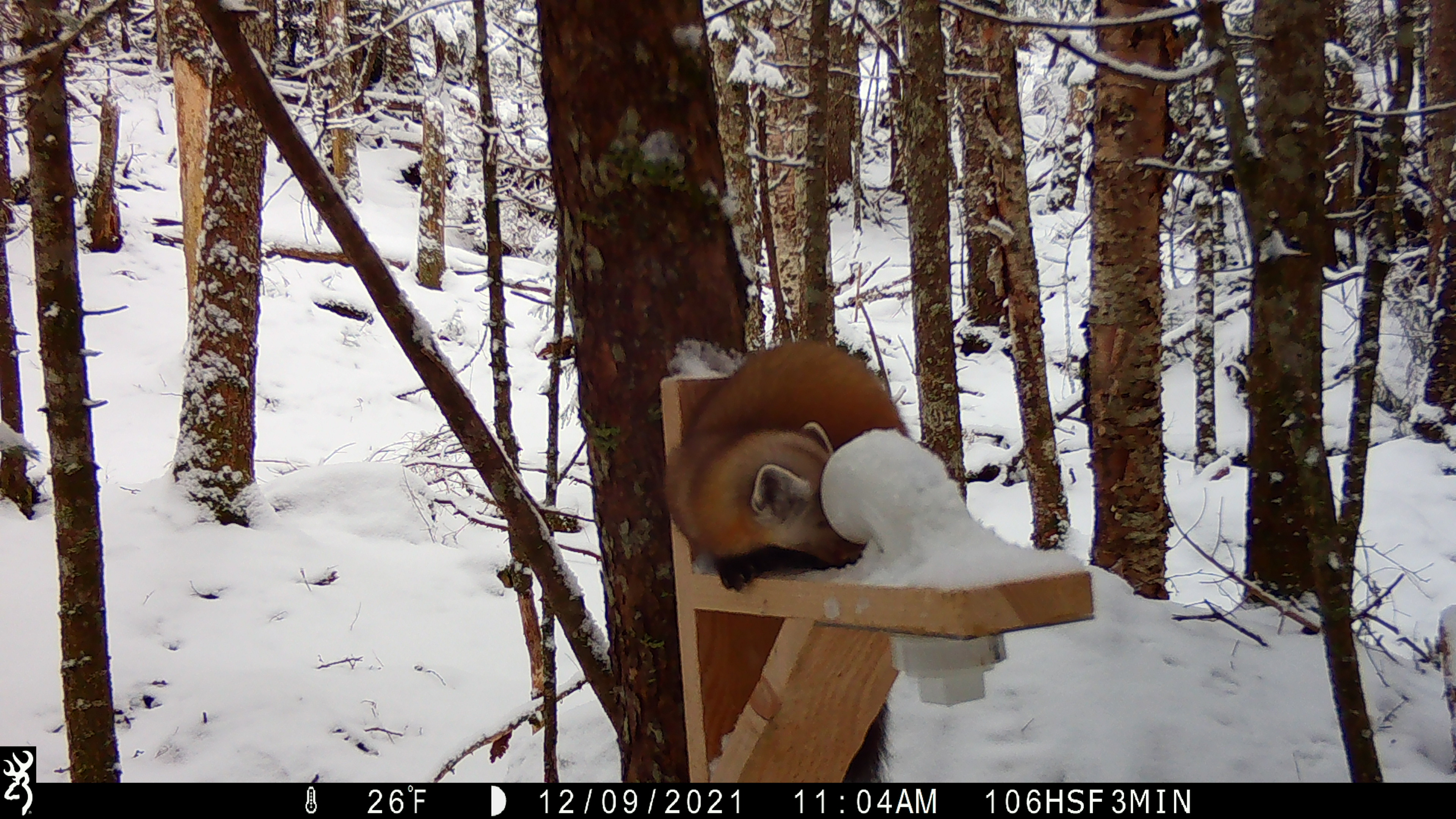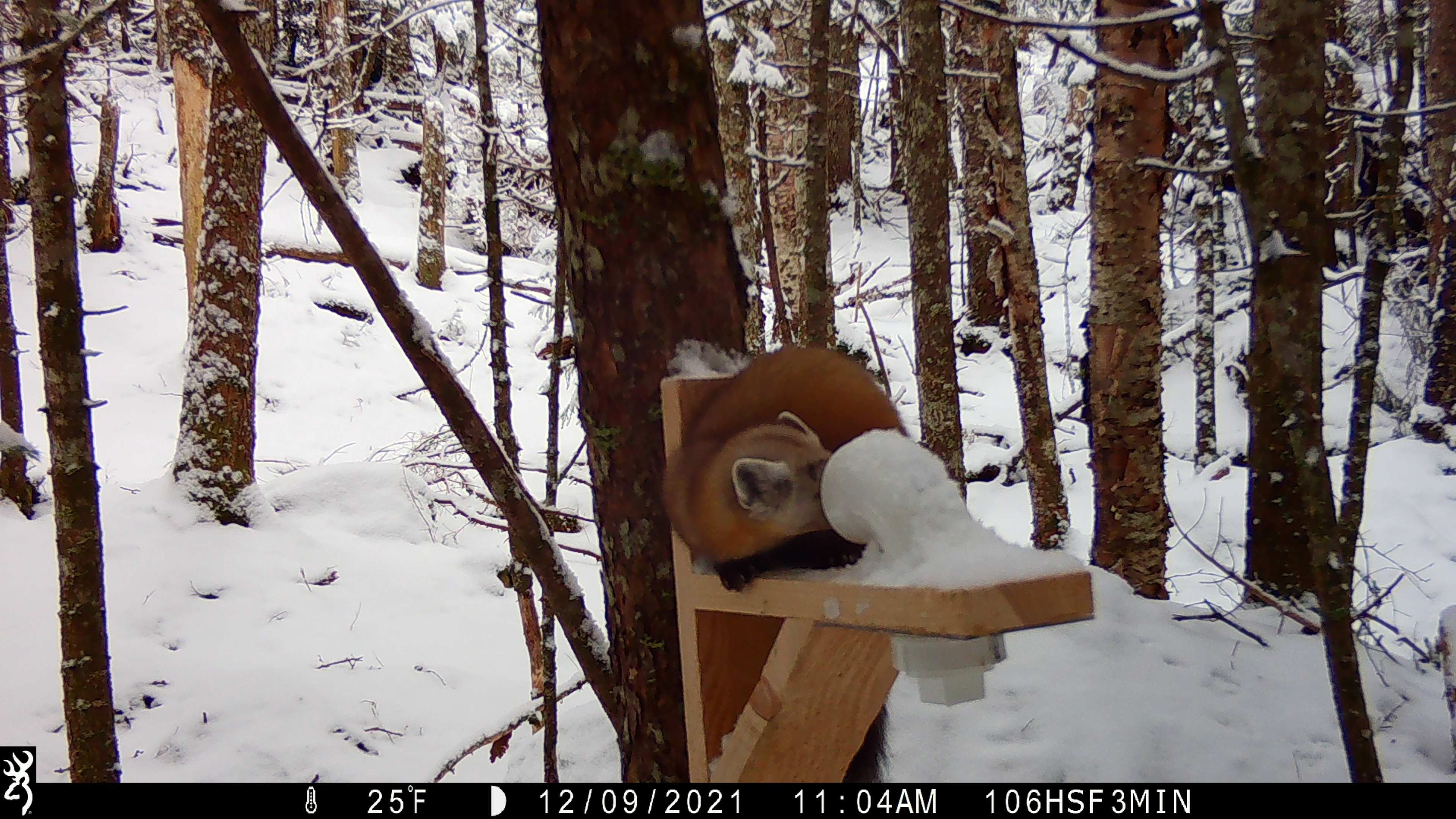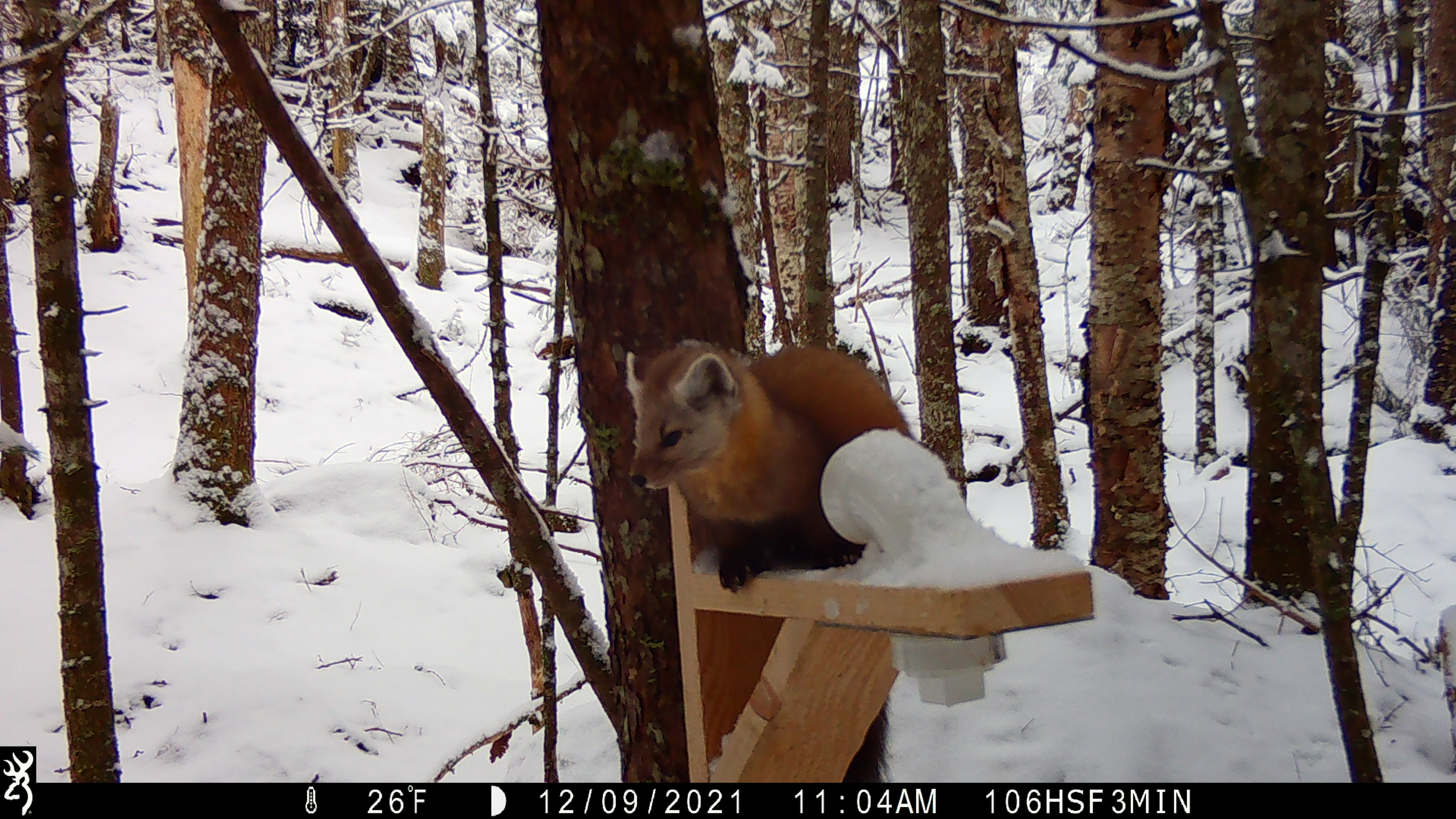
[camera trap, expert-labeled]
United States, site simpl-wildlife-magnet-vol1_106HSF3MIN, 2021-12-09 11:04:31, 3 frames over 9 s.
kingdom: Animalia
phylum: Chordata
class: Mammalia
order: Carnivora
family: Mustelidae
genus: Martes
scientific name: Martes americana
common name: american marten